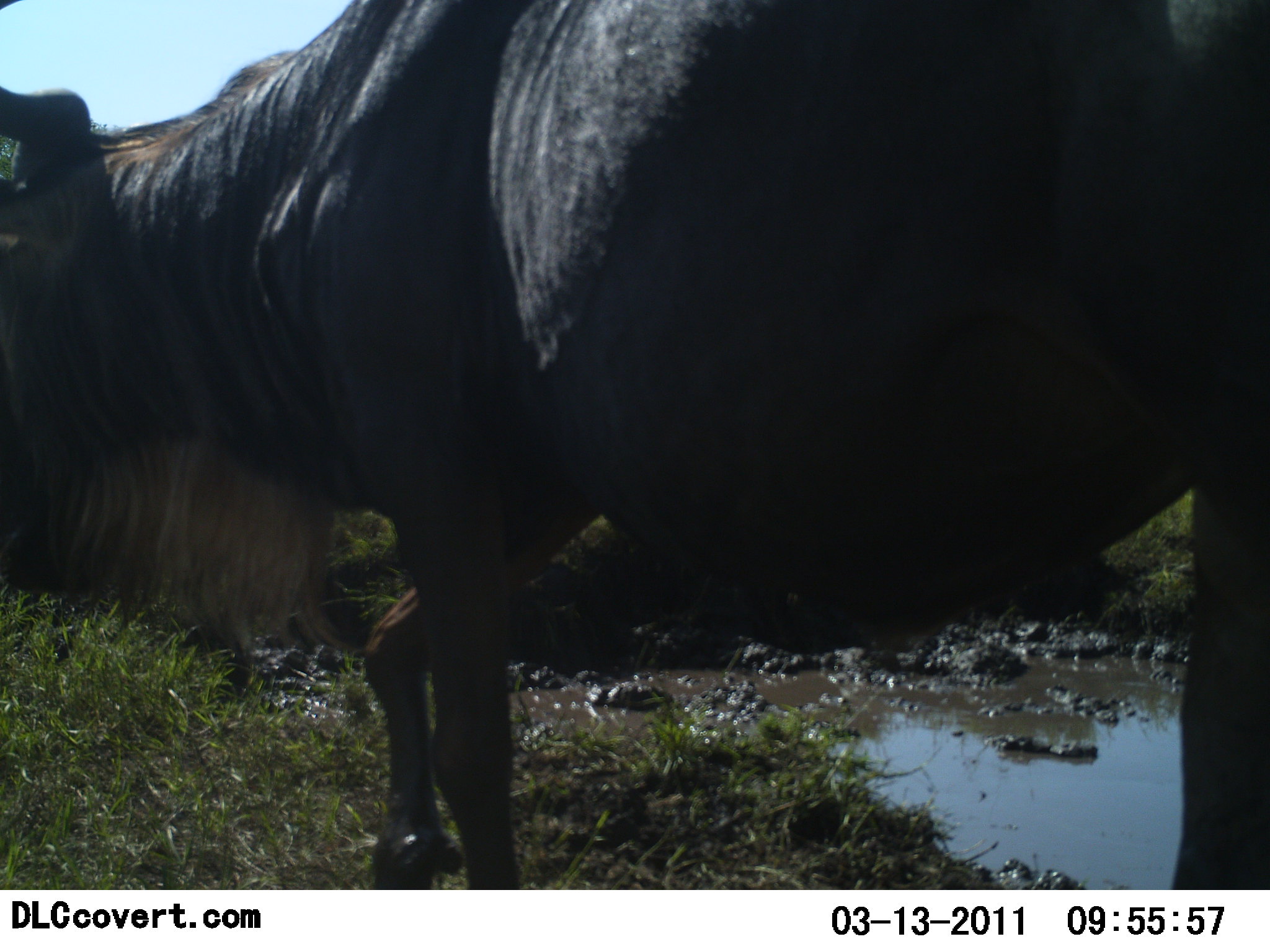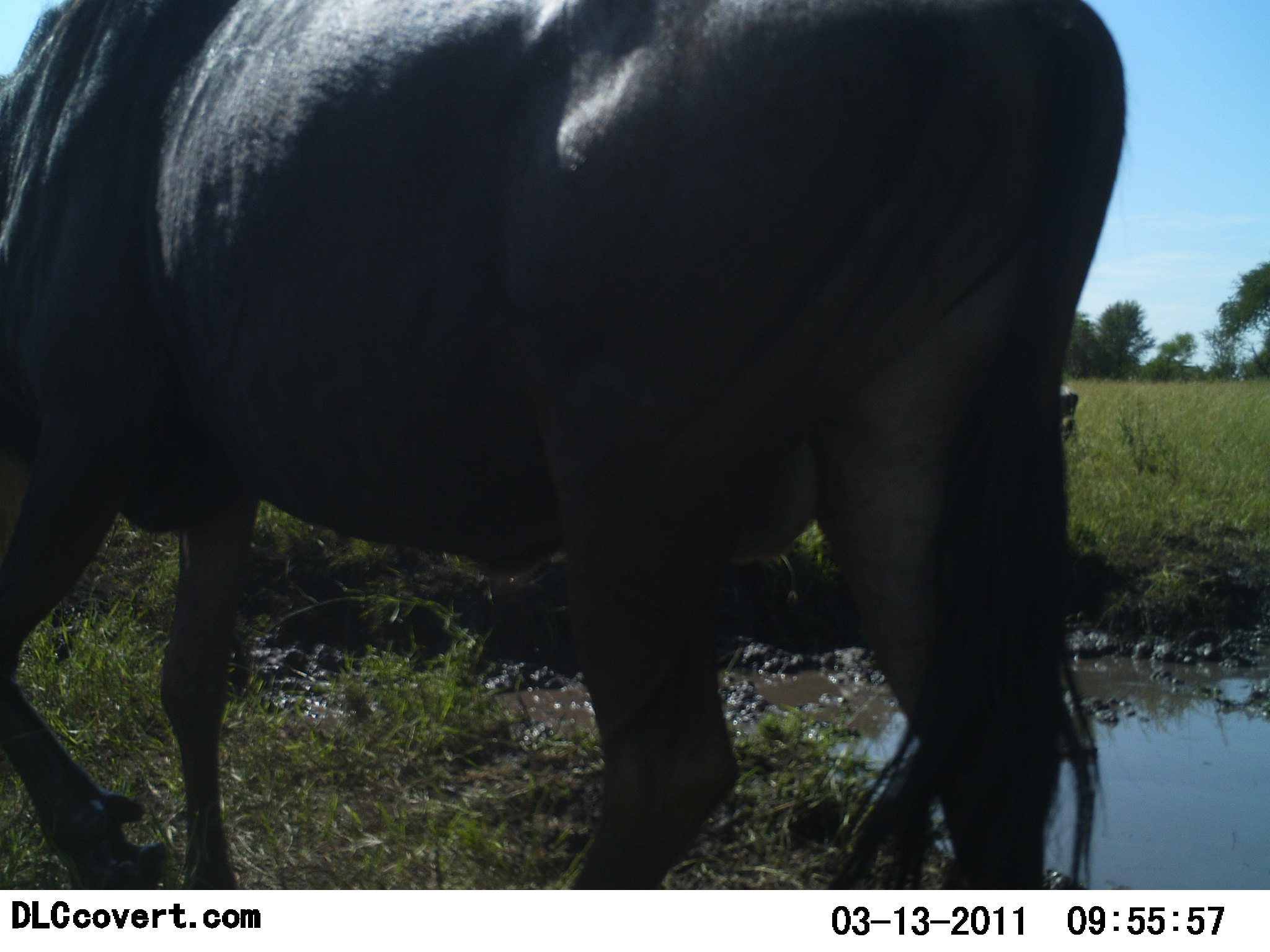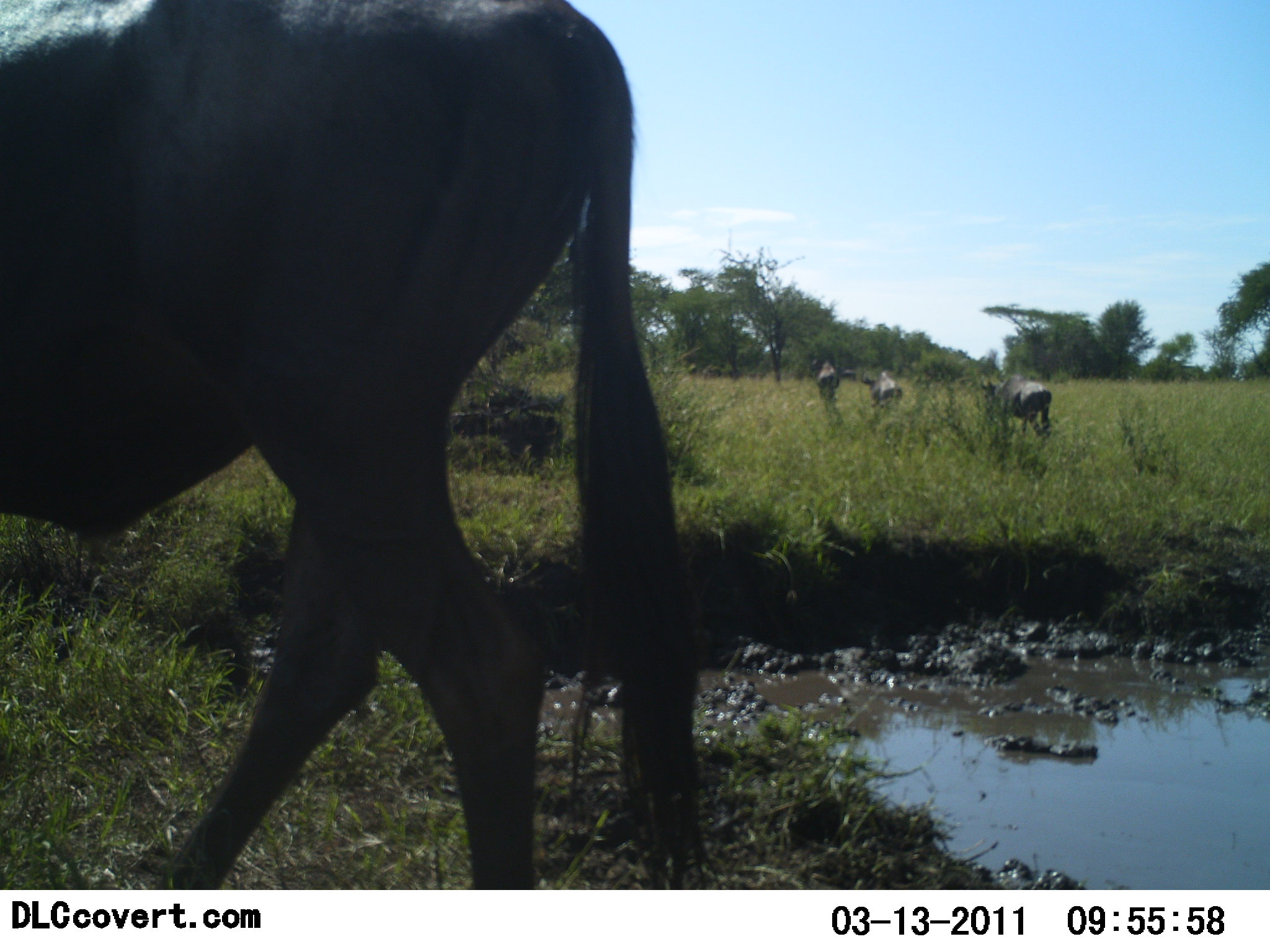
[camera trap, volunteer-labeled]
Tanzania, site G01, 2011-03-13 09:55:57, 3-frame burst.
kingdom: Animalia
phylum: Chordata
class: Mammalia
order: Artiodactyla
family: Bovidae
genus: Connochaetes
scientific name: Connochaetes taurinus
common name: blue wildebeest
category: wildebeest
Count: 4.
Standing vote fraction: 21%.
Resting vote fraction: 0%.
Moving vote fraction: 93%.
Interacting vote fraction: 0%.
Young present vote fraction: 0%.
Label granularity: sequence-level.